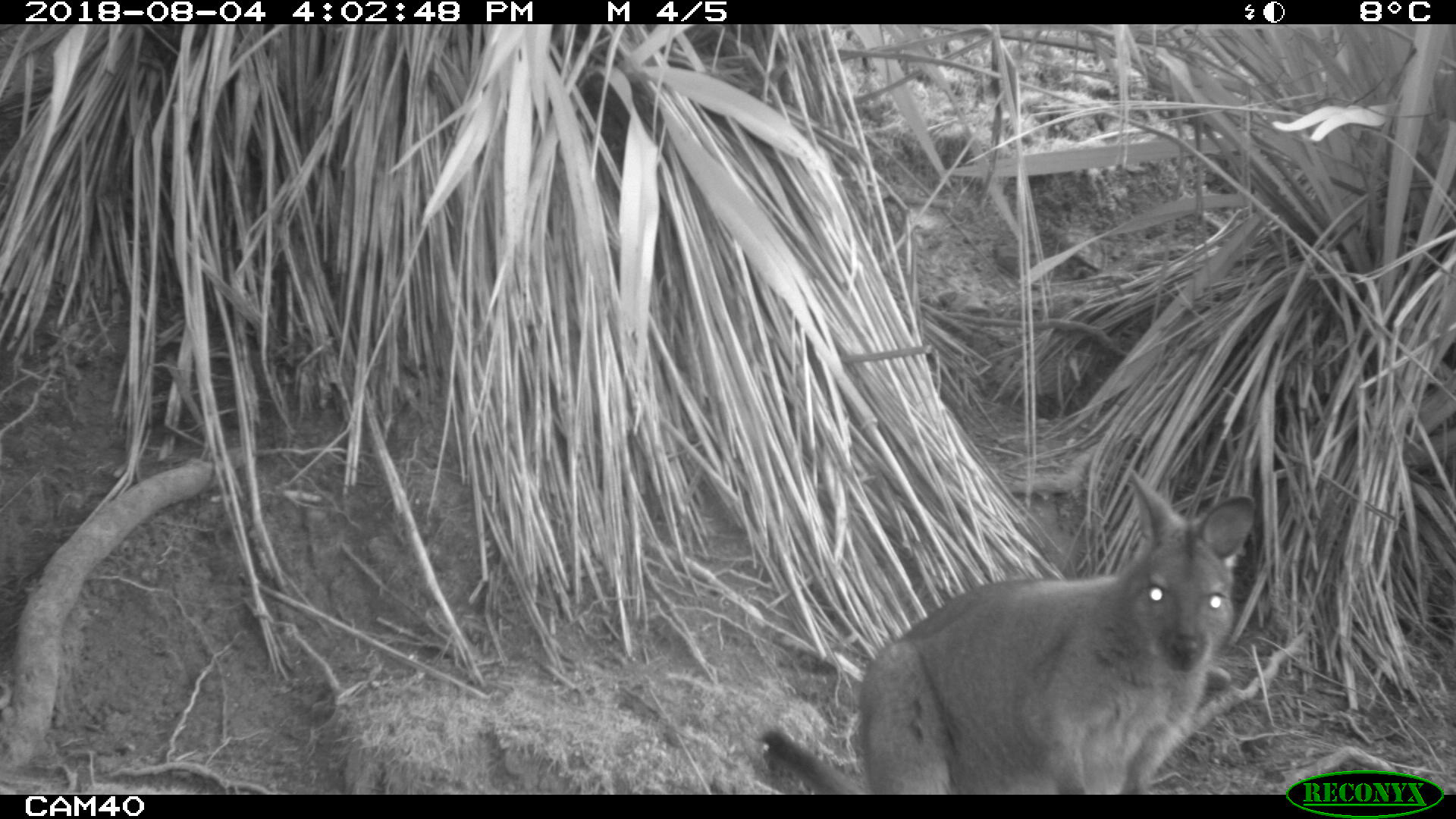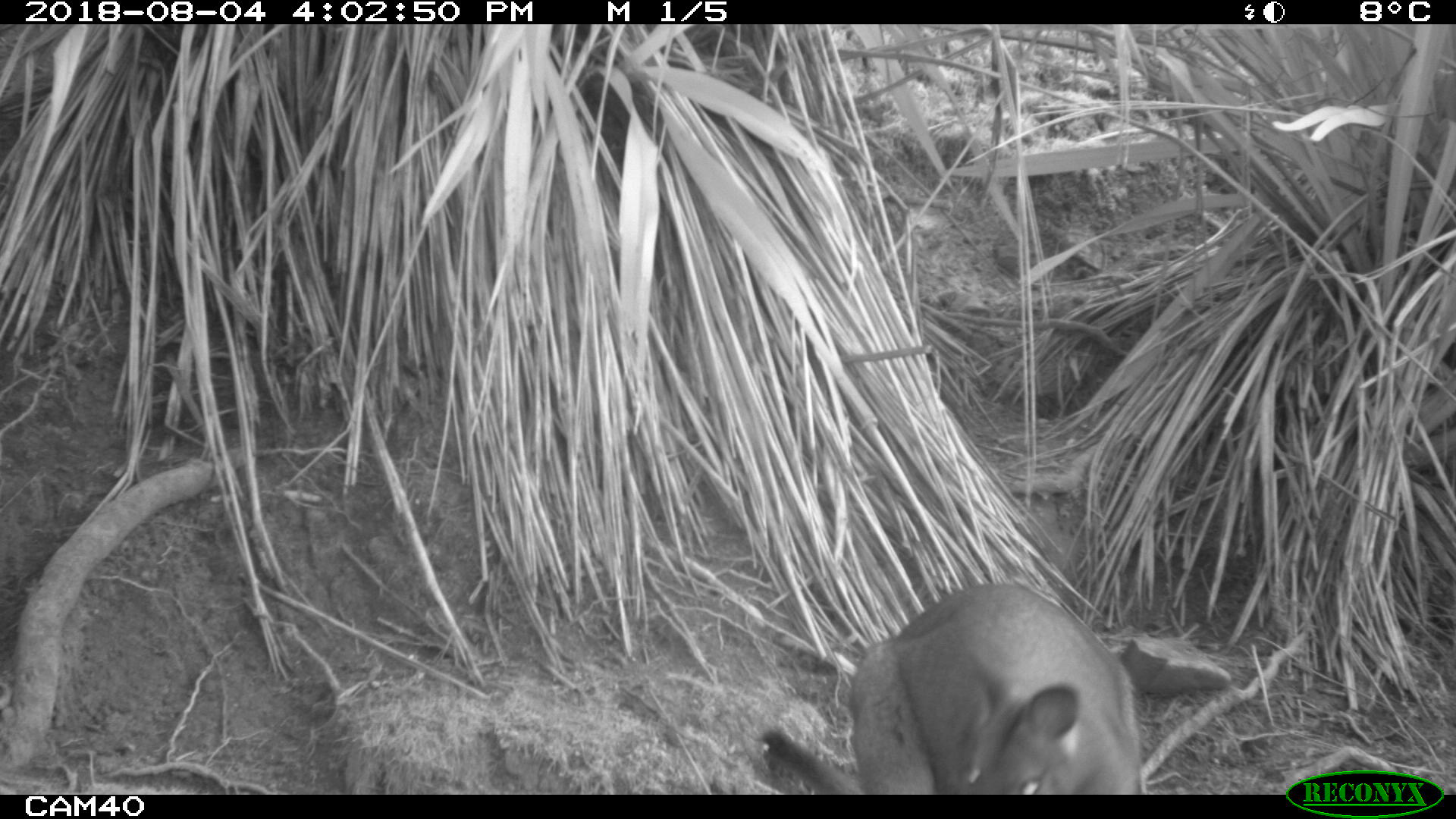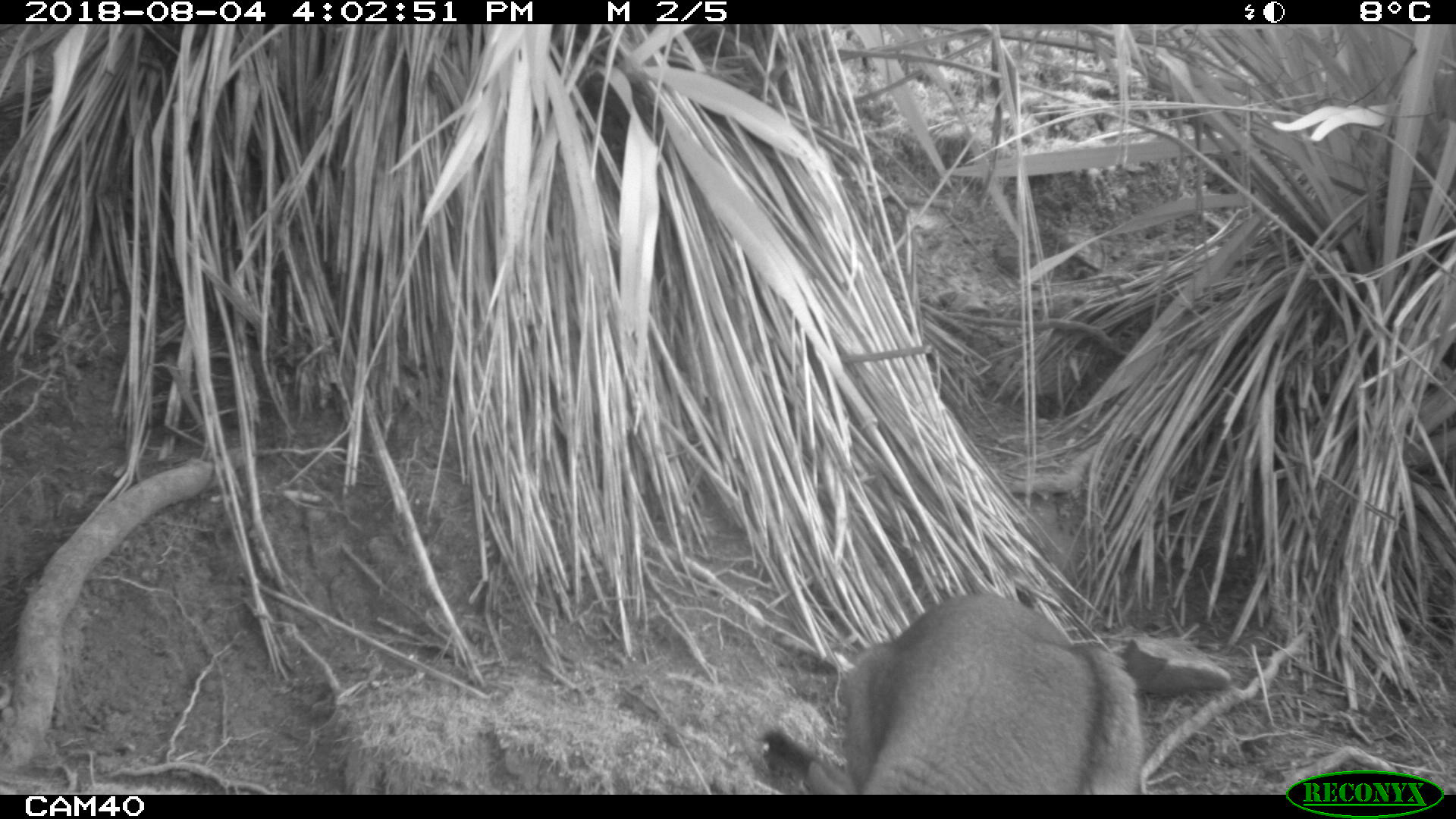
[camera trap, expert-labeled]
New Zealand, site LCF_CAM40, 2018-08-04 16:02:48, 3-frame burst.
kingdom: Animalia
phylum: Chordata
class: Mammalia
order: Diprotodontia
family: Macropodidae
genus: Notamacropus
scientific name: Notamacropus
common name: wallaby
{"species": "wallaby (Notamacropus)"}